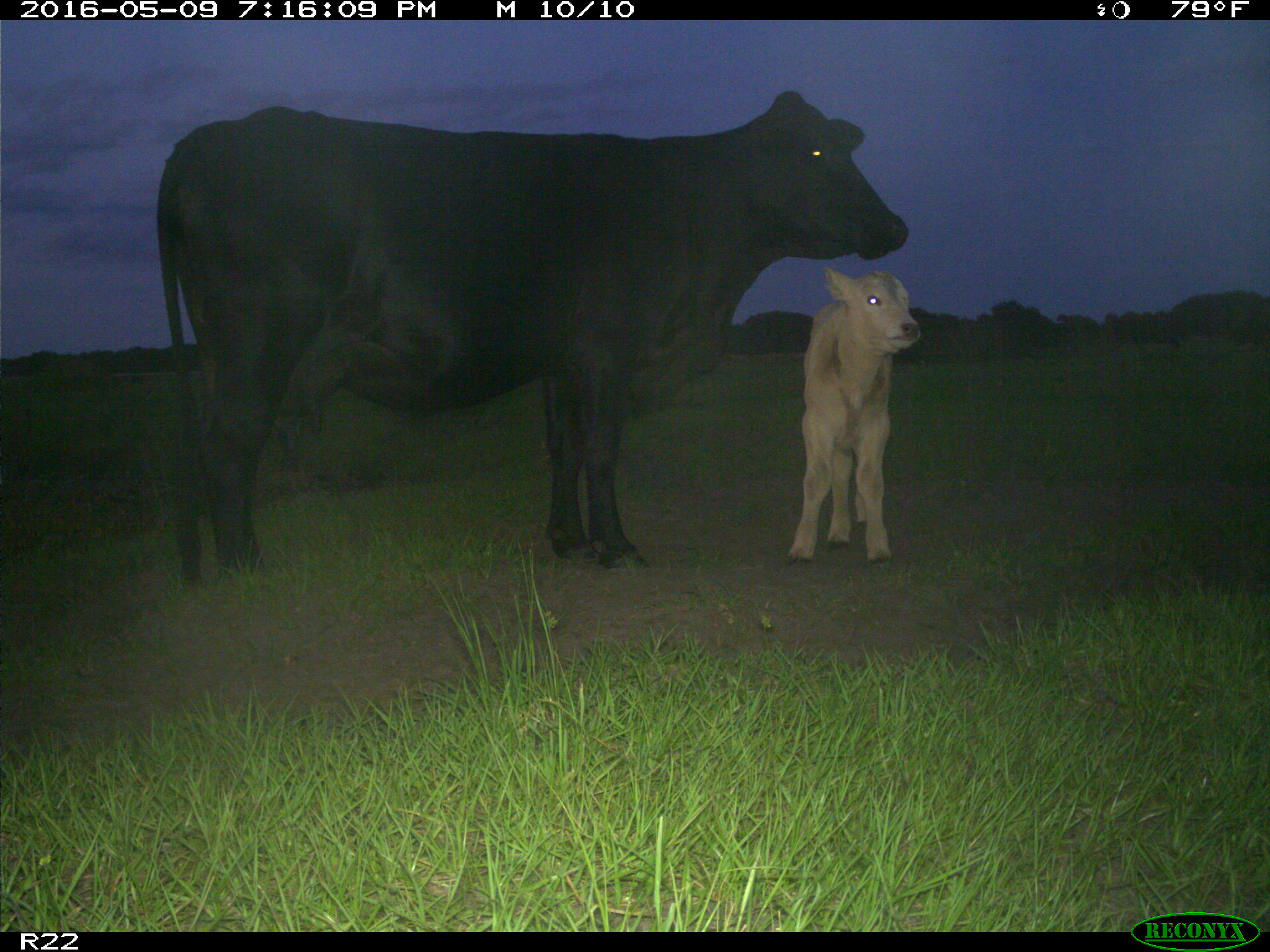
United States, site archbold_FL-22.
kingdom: Animalia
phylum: Chordata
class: Mammalia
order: Artiodactyla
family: Bovidae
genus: Bos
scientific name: Bos taurus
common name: domestic cow